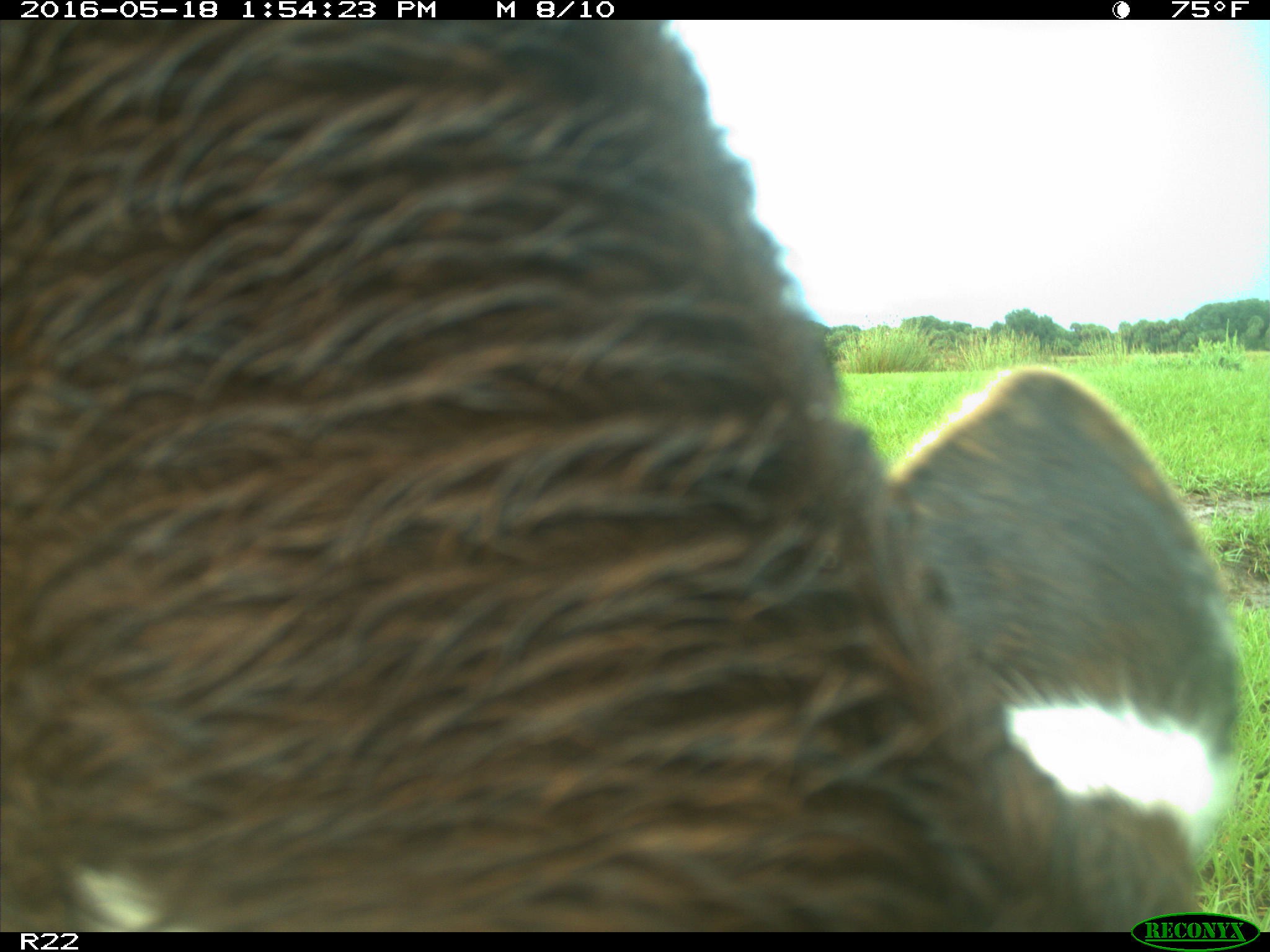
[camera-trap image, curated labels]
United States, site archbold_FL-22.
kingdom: Animalia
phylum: Chordata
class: Mammalia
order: Artiodactyla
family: Bovidae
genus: Bos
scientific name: Bos taurus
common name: domestic cow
Bos taurus (domestic cow).